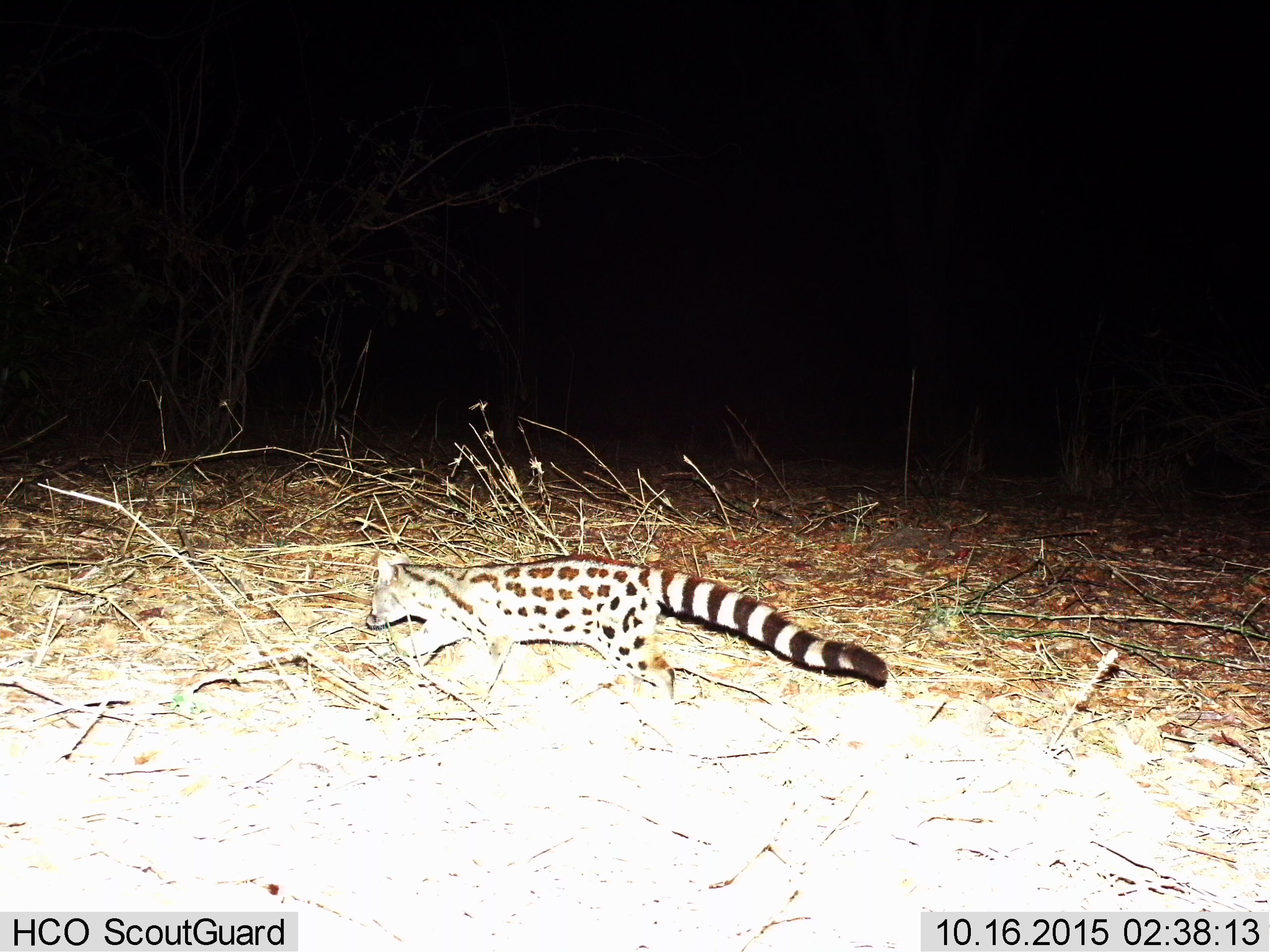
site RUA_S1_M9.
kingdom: Animalia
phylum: Chordata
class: Mammalia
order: Carnivora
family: Viverridae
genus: Genetta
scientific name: Genetta genetta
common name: small-spotted genet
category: genetcommonsmallspotted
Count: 1.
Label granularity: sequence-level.